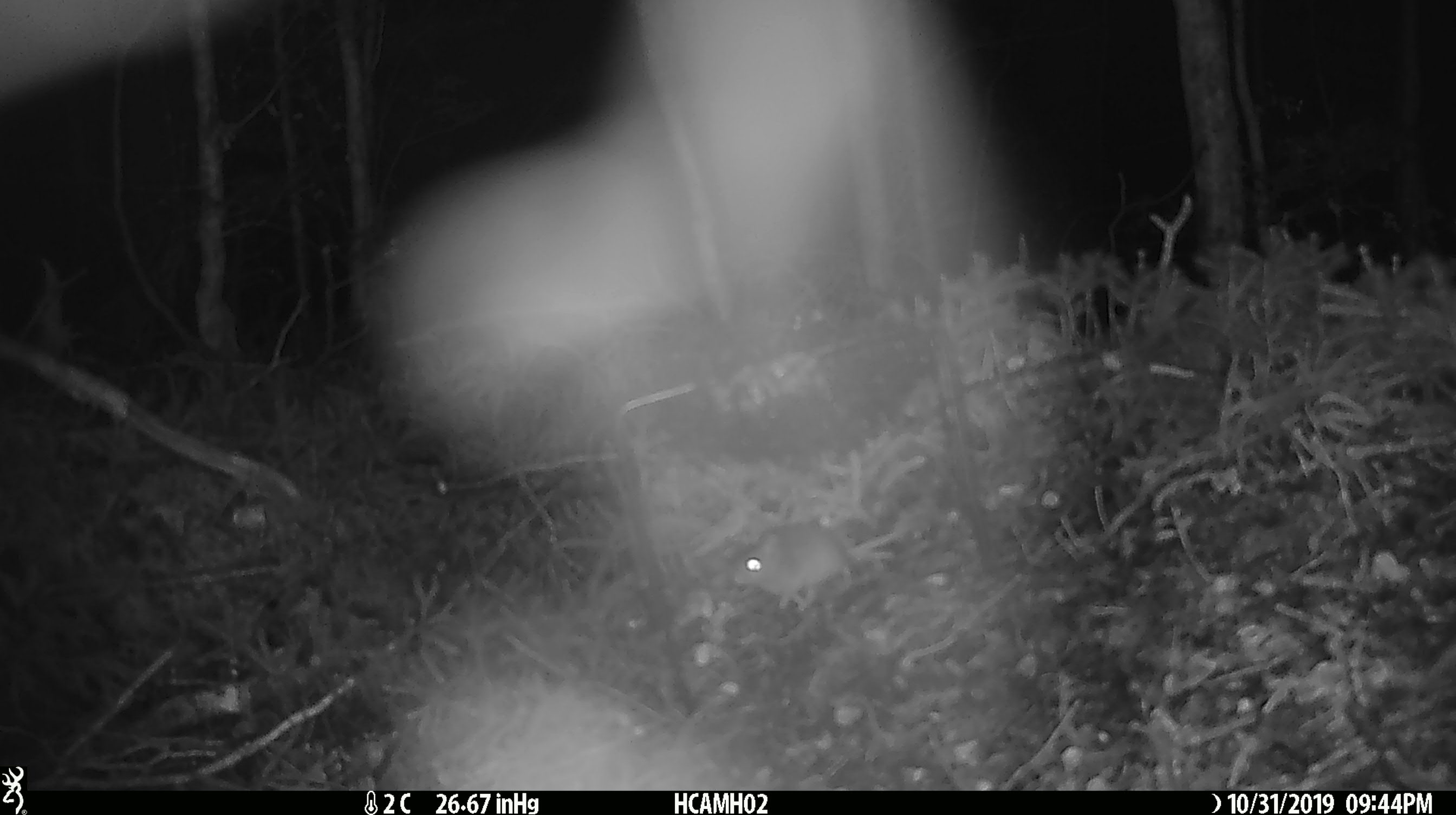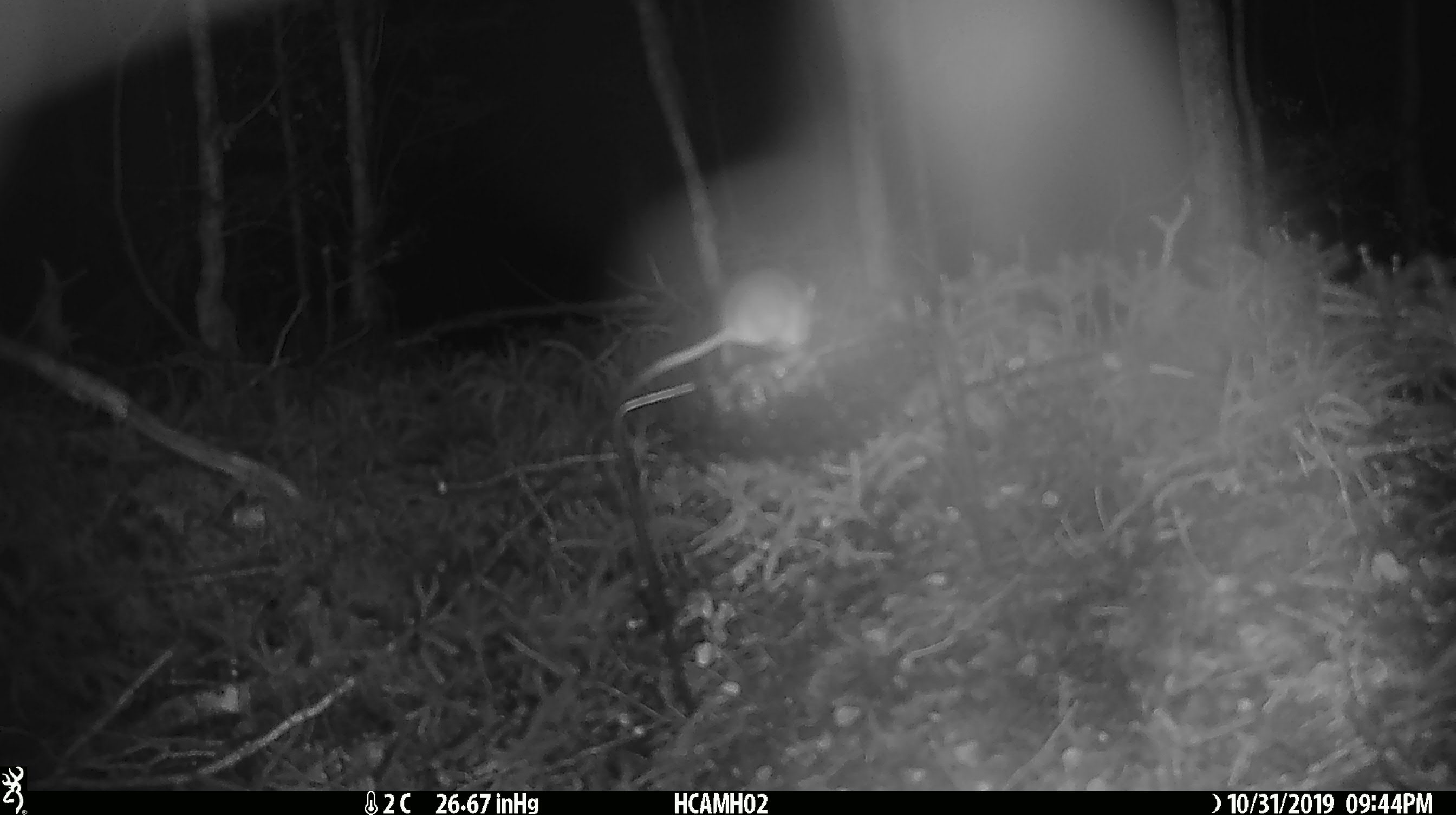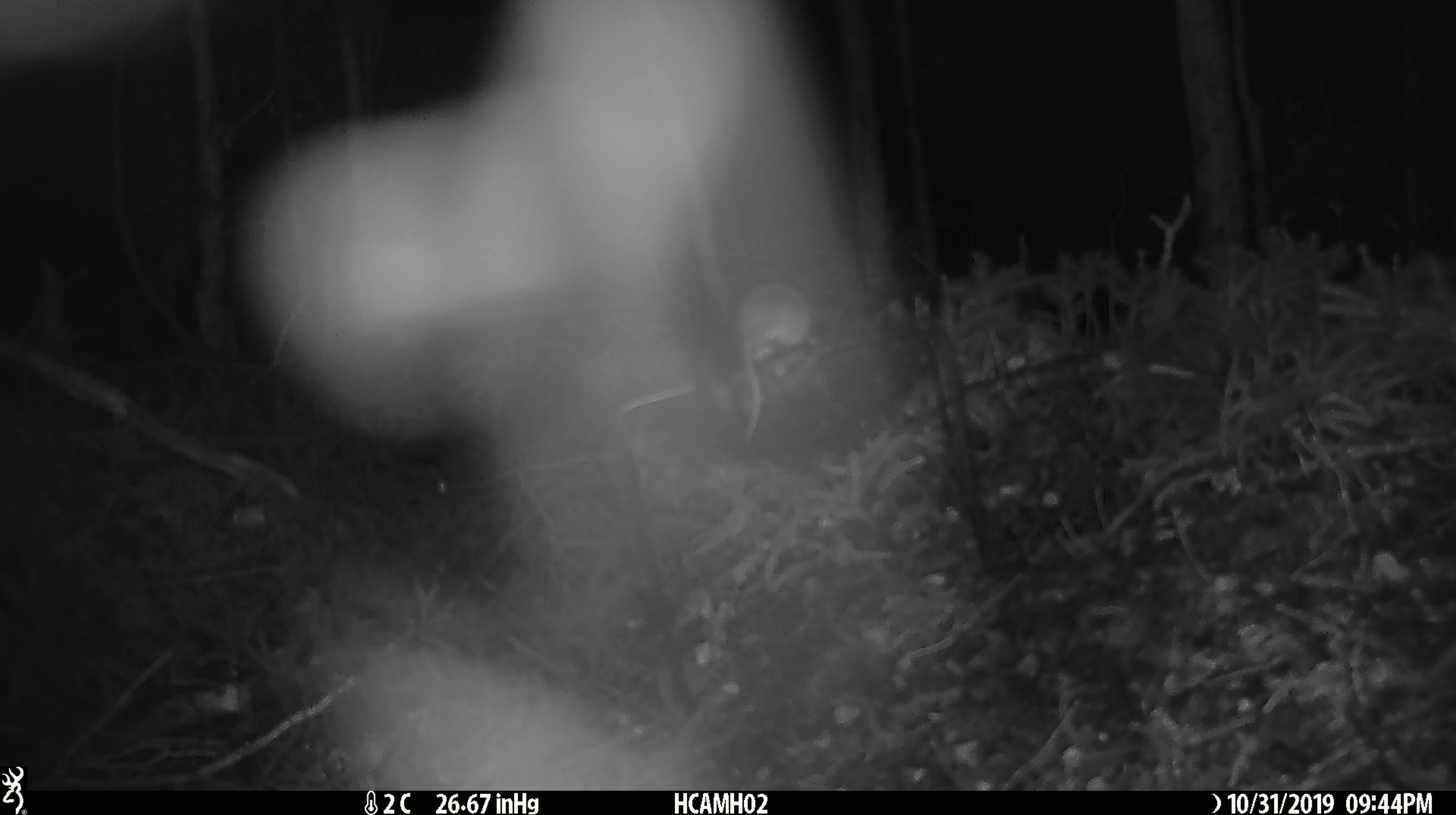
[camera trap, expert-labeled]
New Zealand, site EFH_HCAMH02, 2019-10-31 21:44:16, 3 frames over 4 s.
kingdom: Animalia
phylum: Chordata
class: Mammalia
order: Rodentia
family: Muridae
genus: Mus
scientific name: Mus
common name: mouse